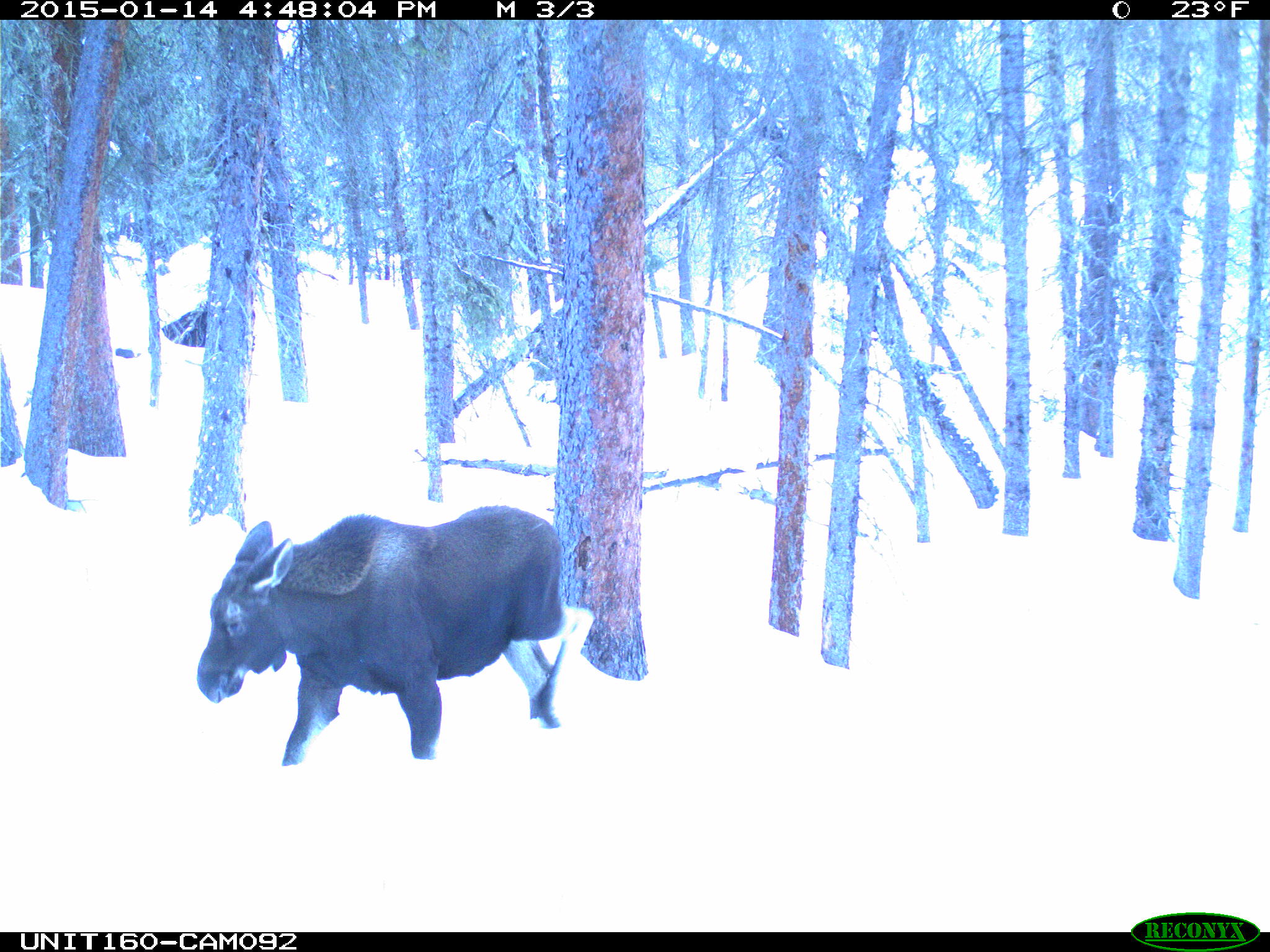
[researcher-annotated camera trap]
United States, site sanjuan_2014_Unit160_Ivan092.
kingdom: Animalia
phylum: Chordata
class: Mammalia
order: Artiodactyla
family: Cervidae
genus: Alces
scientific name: Alces alces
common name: moose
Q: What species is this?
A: Alces alces (moose).